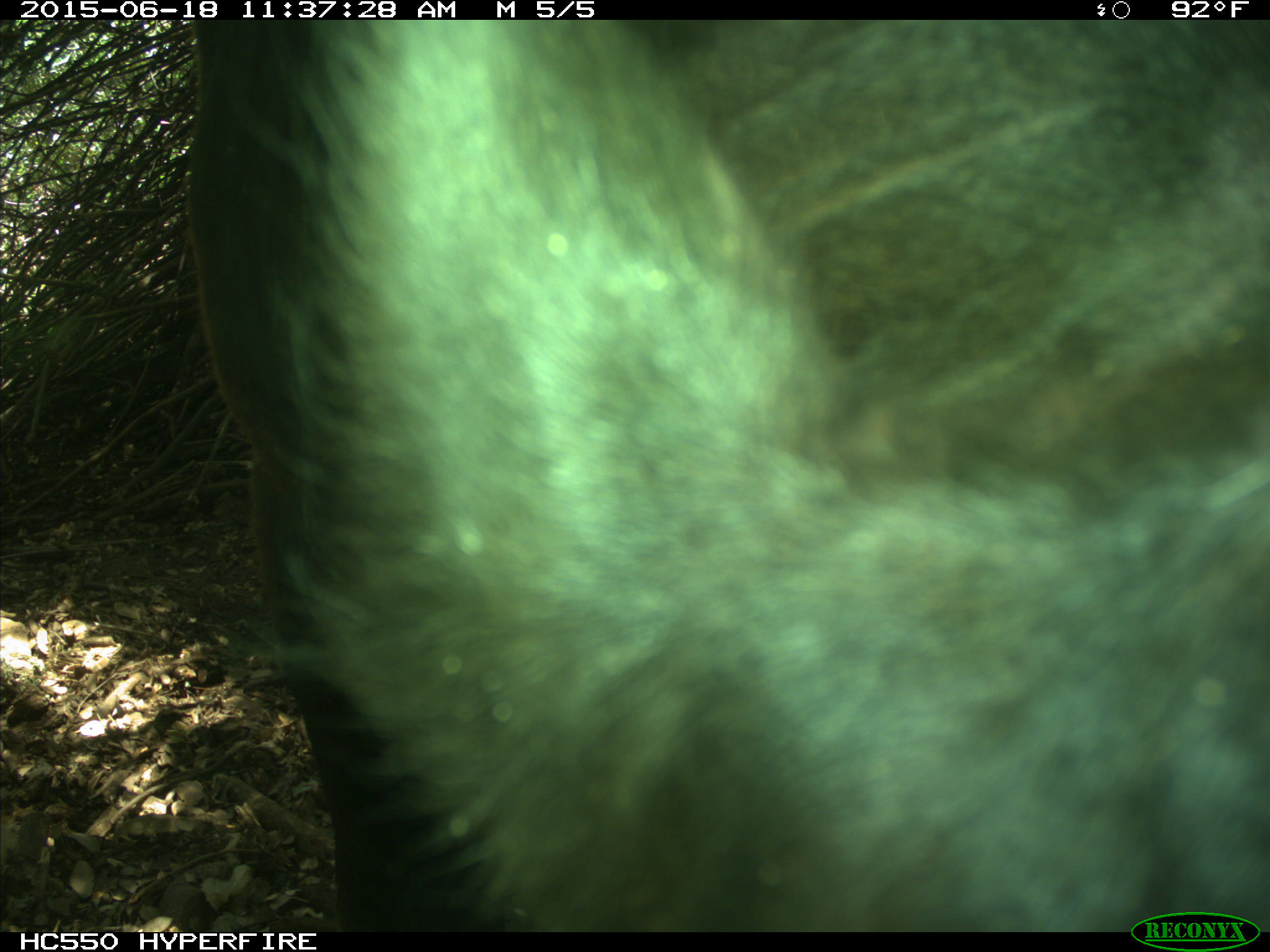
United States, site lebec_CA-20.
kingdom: Animalia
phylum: Chordata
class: Mammalia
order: Artiodactyla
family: Bovidae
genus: Bos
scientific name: Bos taurus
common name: domestic cow